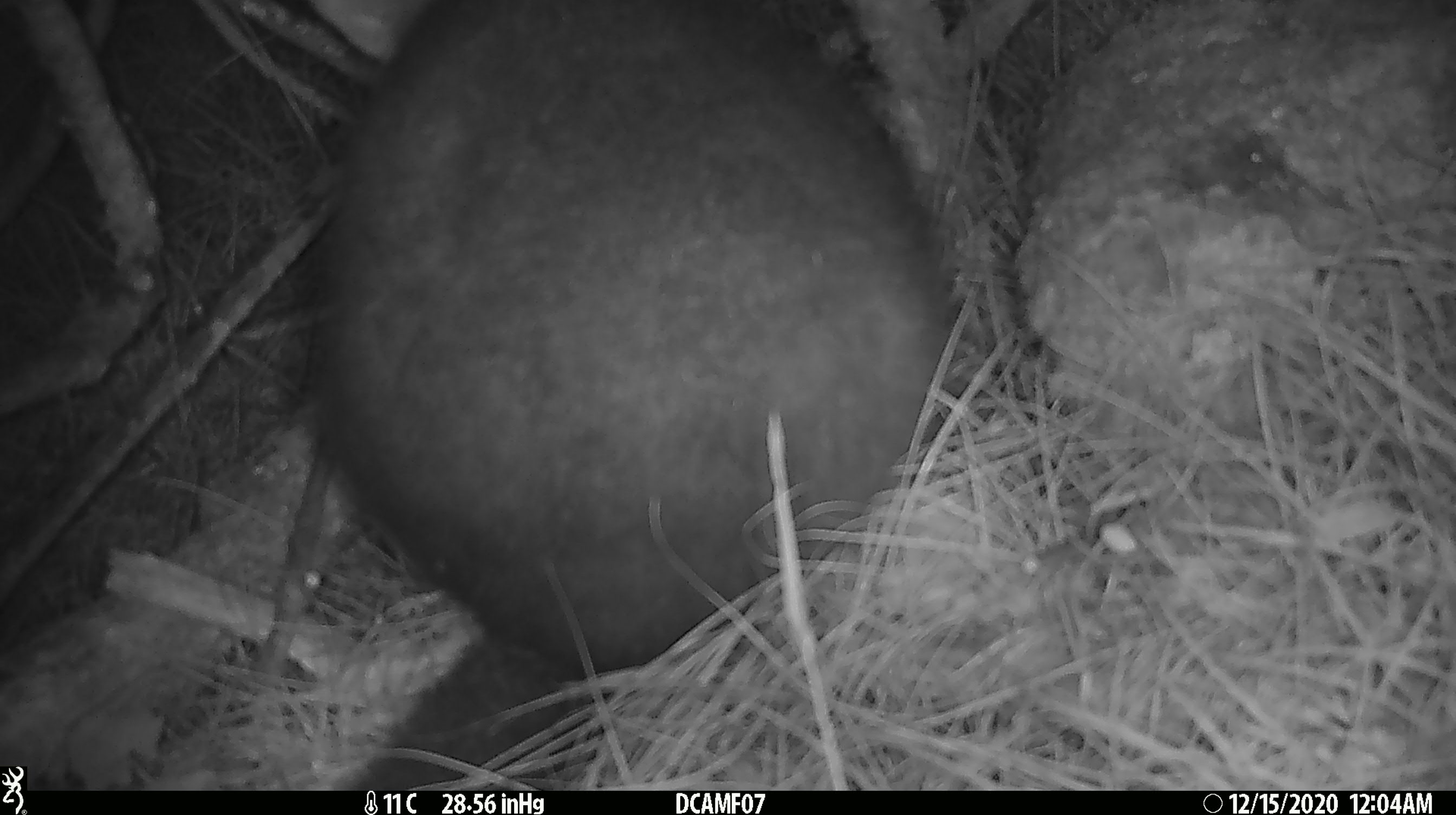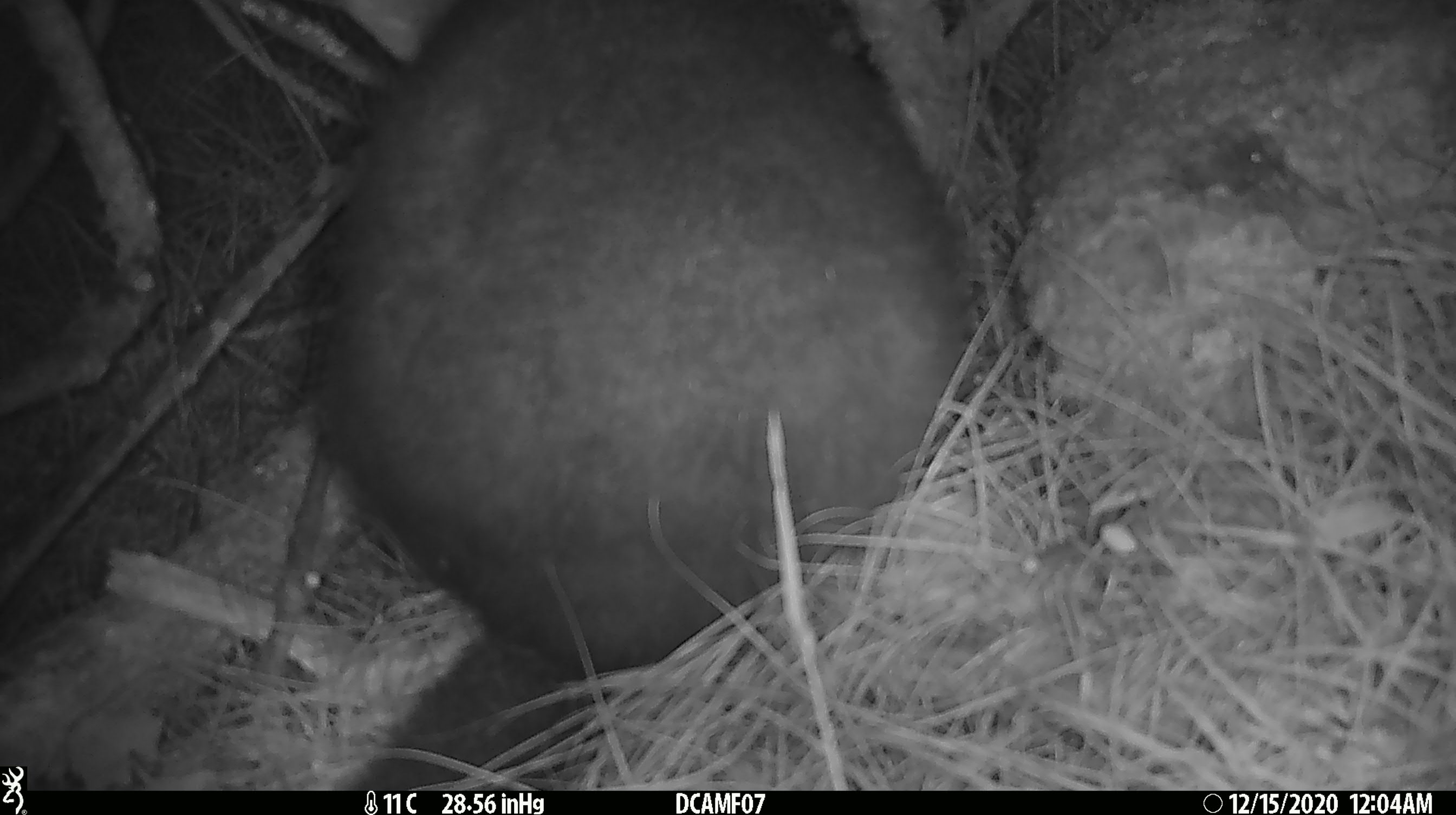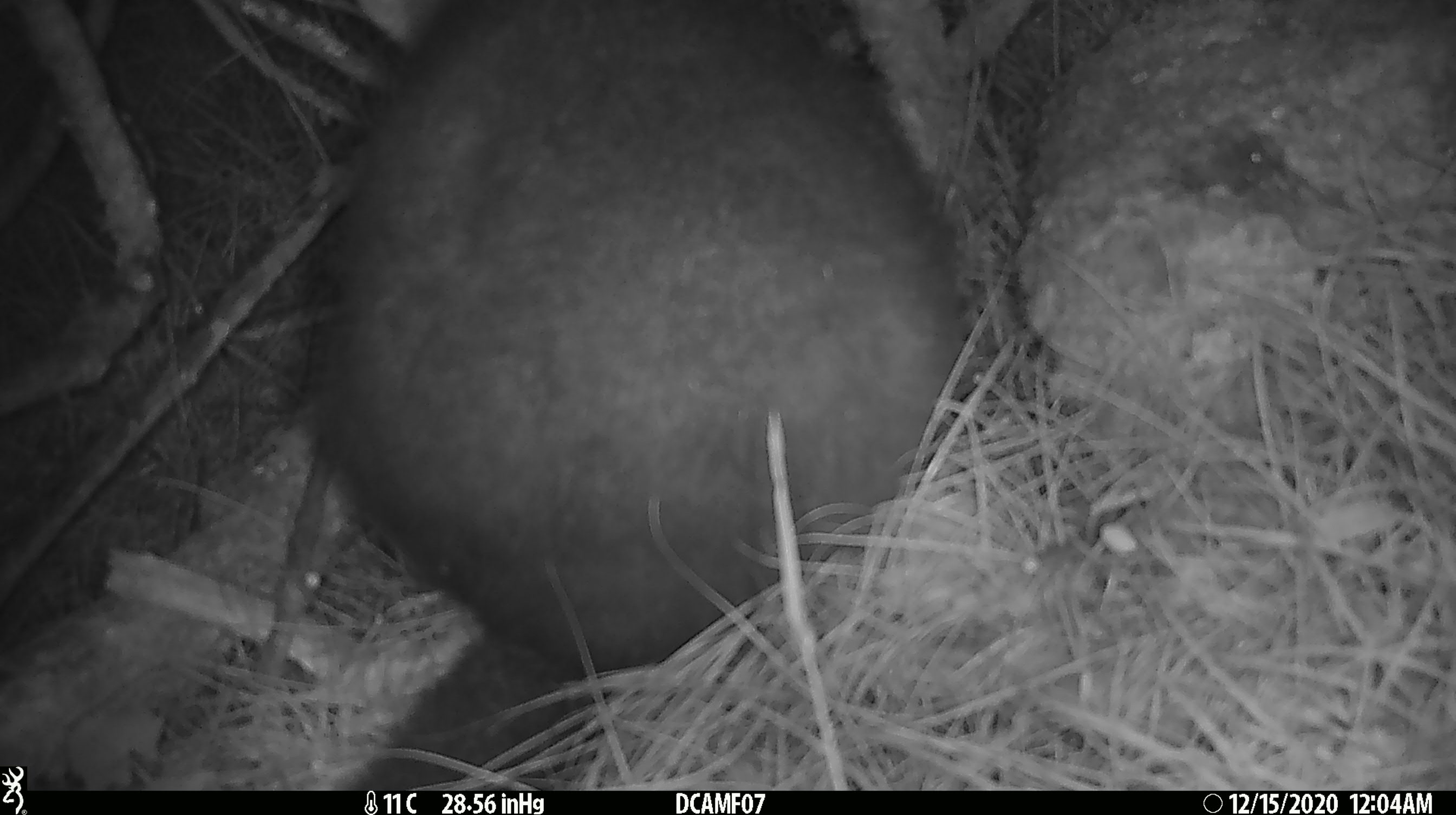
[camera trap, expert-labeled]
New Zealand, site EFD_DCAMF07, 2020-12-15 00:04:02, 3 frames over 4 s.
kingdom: Animalia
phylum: Chordata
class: Mammalia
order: Diprotodontia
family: Phalangeridae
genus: Trichosurus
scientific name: Trichosurus vulpecula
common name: common brushtail possum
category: possum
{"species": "possum (common brushtail possum) (Trichosurus vulpecula)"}